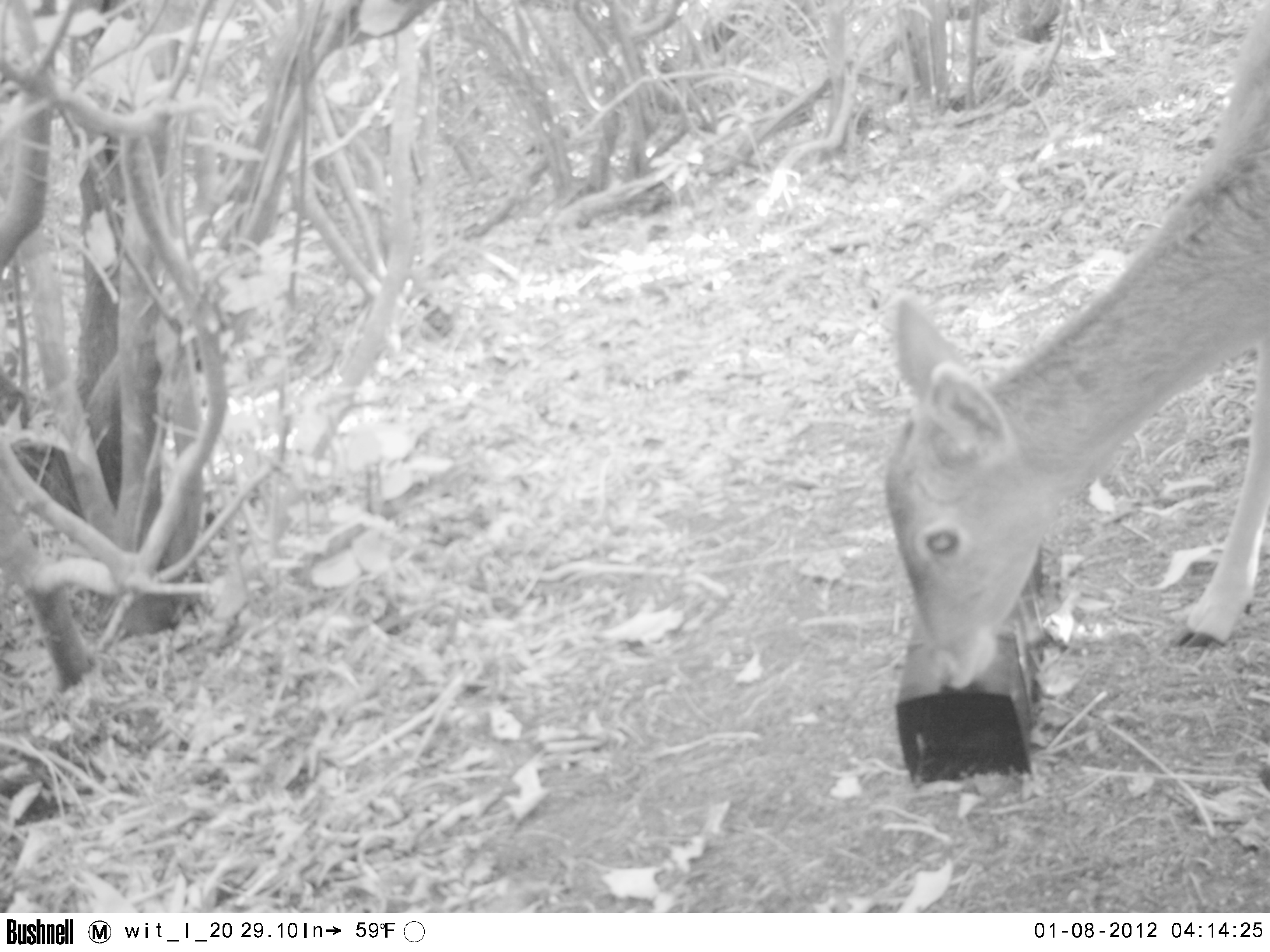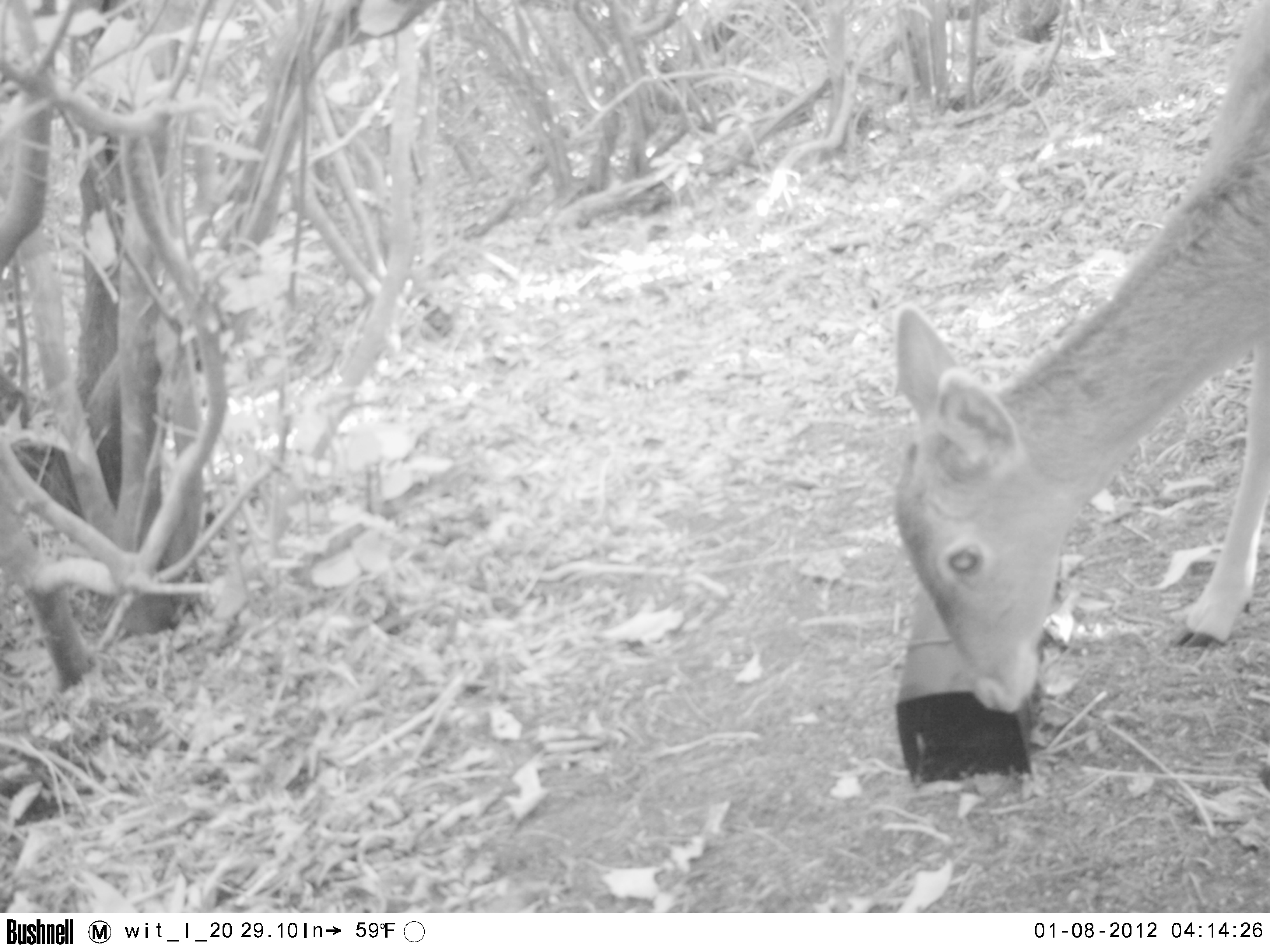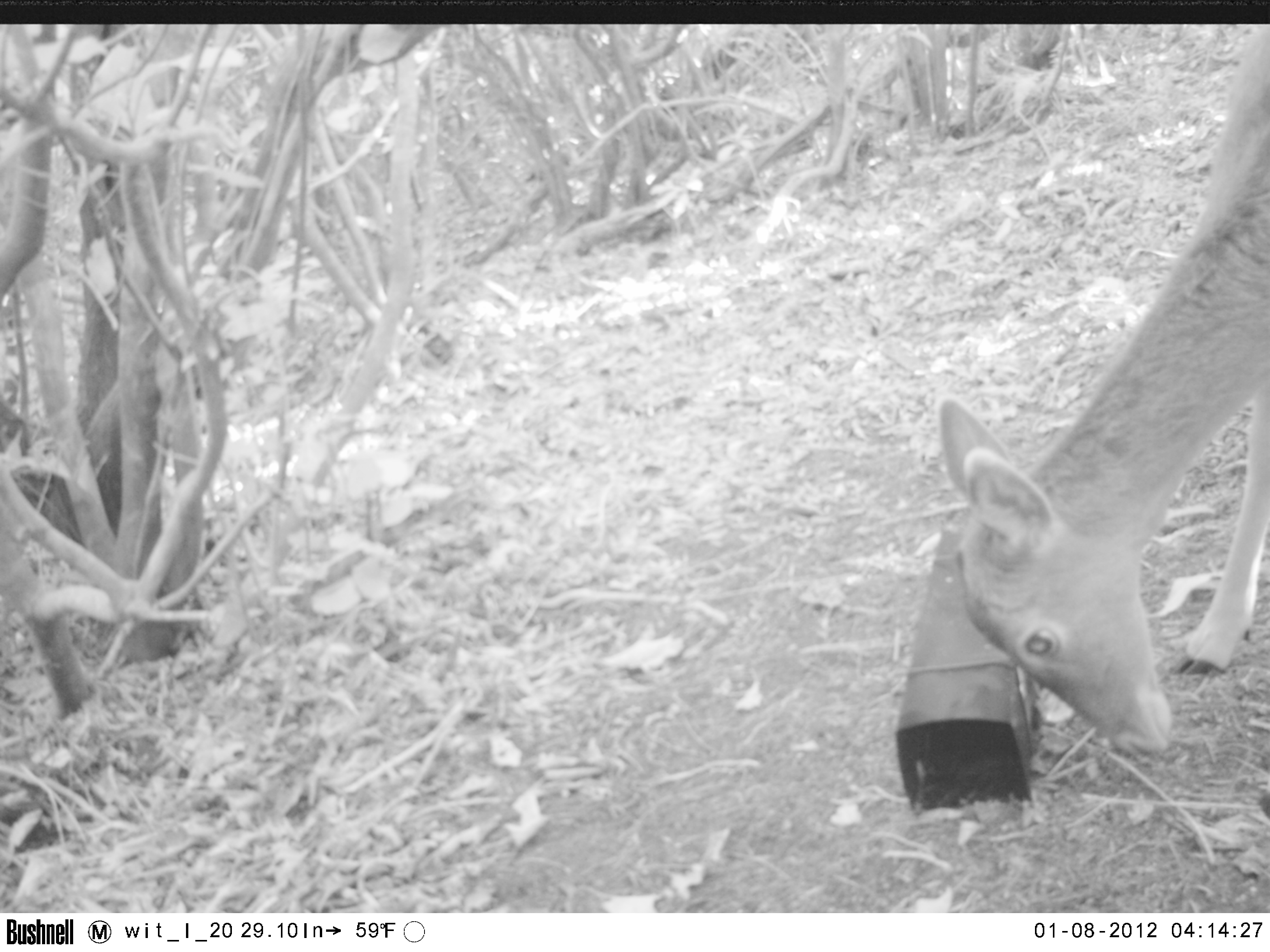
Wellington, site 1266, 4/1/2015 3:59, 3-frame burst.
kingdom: Animalia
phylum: Chordata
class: Mammalia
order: Artiodactyla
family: Cervidae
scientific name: Cervini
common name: deer